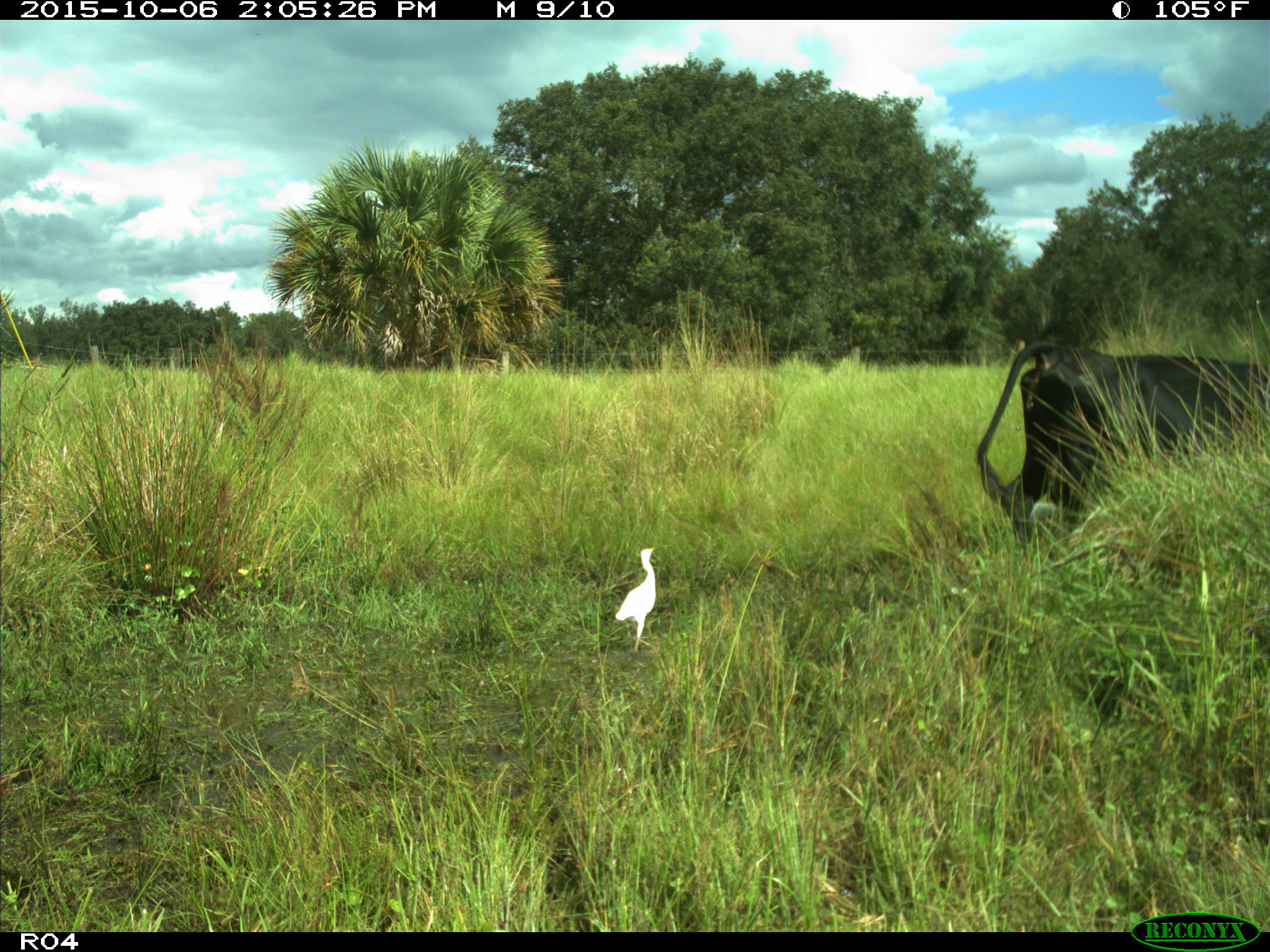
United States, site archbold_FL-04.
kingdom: Animalia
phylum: Chordata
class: Mammalia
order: Artiodactyla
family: Bovidae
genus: Bos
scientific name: Bos taurus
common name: domestic cow